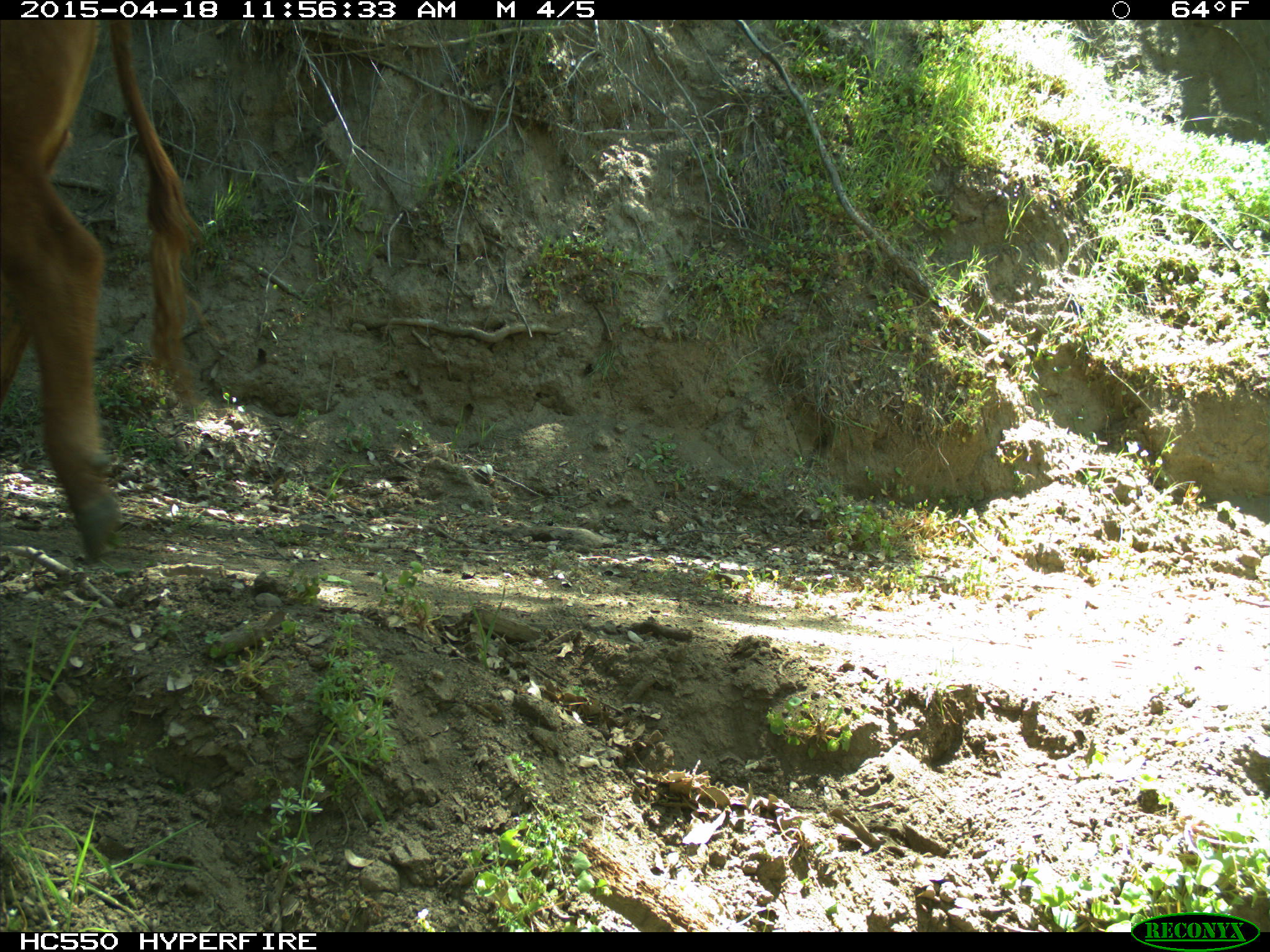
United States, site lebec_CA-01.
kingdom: Animalia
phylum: Chordata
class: Mammalia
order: Artiodactyla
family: Bovidae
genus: Bos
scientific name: Bos taurus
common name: domestic cow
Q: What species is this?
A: Bos taurus (domestic cow).